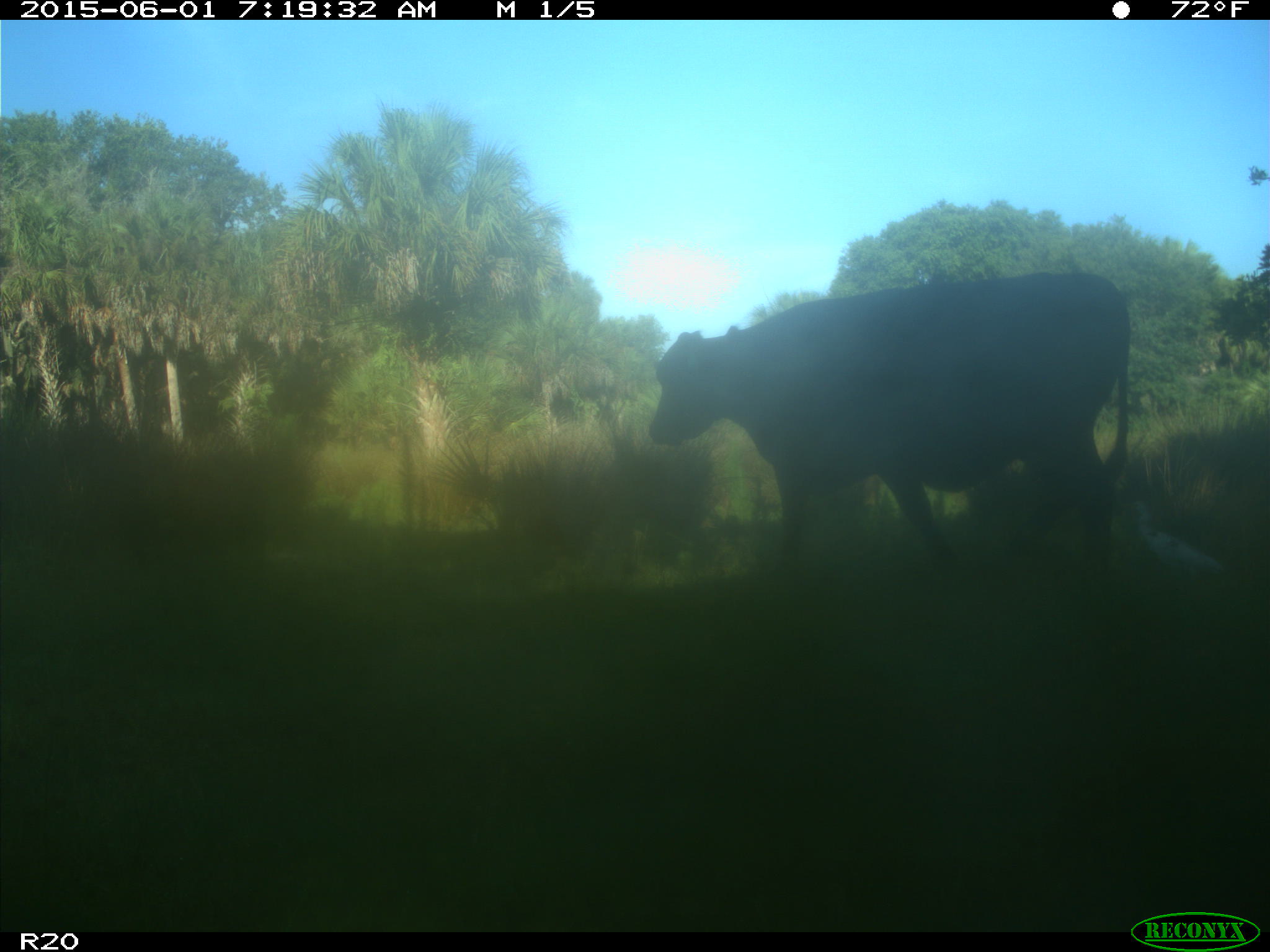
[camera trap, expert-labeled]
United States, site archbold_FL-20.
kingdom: Animalia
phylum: Chordata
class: Mammalia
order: Artiodactyla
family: Bovidae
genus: Bos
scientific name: Bos taurus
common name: domestic cow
Bos taurus (domestic cow).